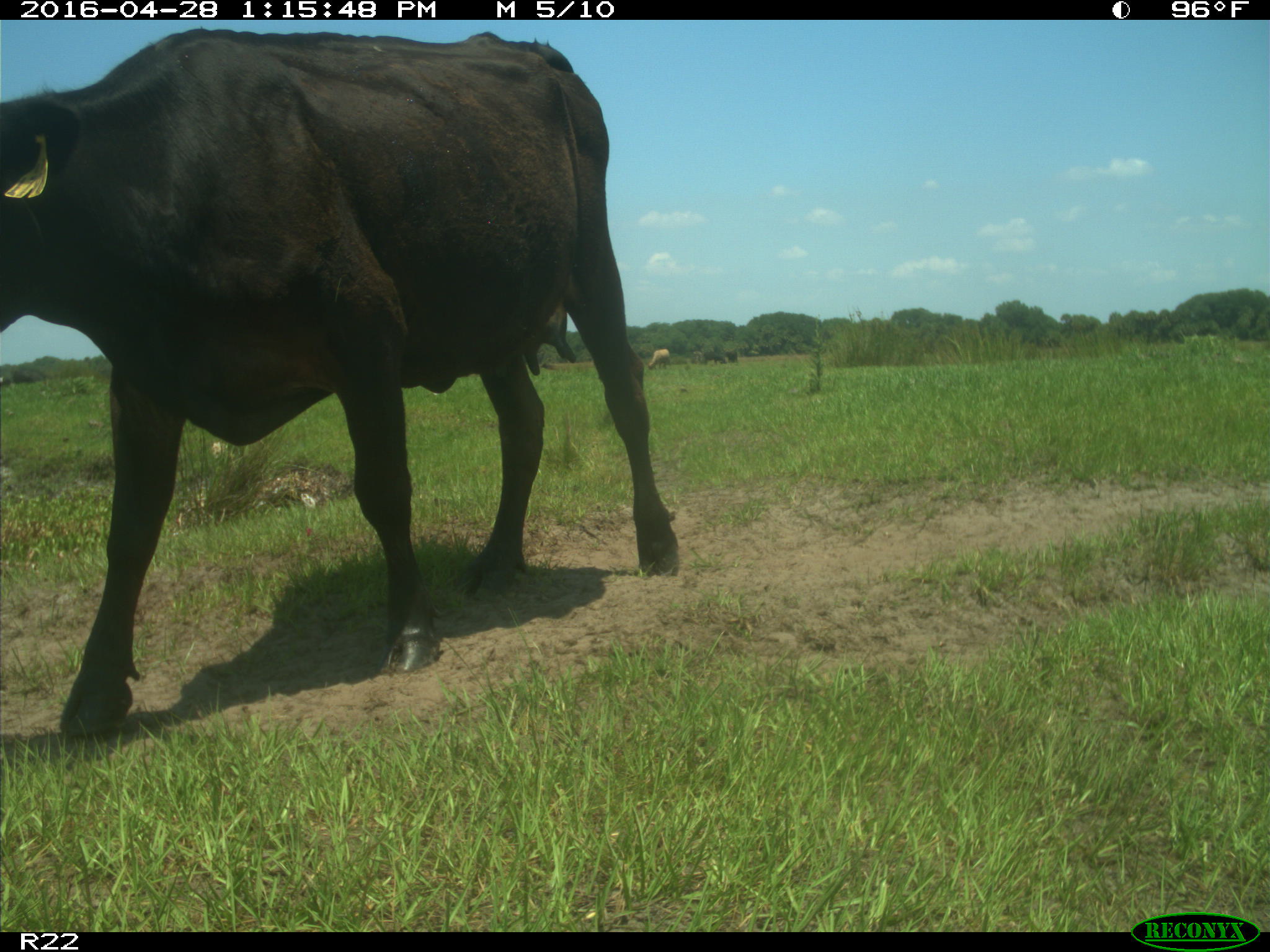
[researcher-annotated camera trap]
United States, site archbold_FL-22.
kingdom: Animalia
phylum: Chordata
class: Mammalia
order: Artiodactyla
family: Bovidae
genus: Bos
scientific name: Bos taurus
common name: domestic cow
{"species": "Bos taurus (domestic cow)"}